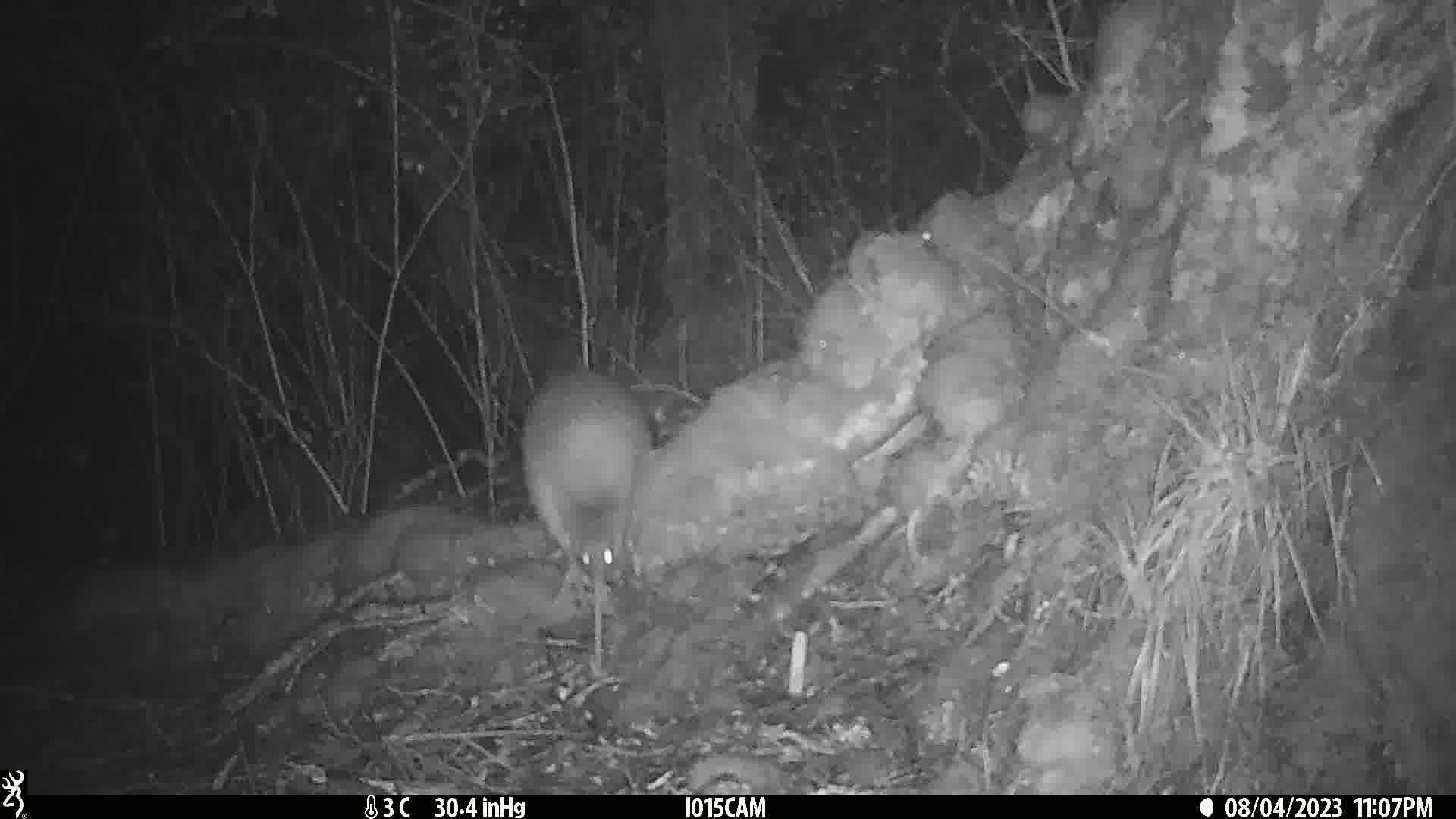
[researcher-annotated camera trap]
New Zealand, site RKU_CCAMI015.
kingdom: Animalia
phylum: Chordata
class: Aves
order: Apterygiformes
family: Apterygidae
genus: Apteryx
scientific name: Apteryx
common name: kiwi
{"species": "kiwi (Apteryx)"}